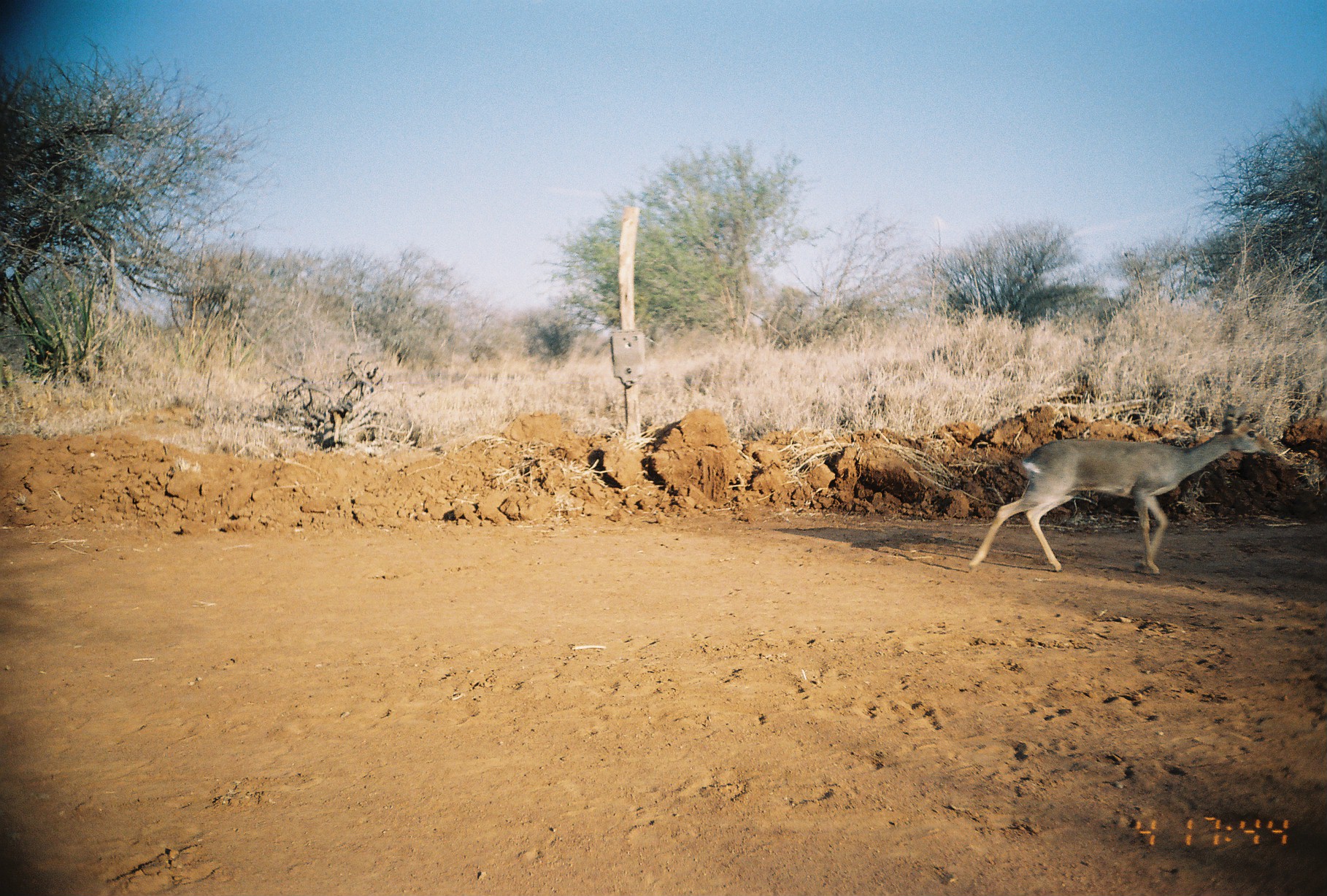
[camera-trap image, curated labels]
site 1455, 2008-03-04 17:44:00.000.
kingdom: Animalia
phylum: Chordata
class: Mammalia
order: Artiodactyla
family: Bovidae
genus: Madoqua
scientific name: Madoqua guentheri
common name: günther's dik-dik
Madoqua guentheri (günther's dik-dik), count 1.